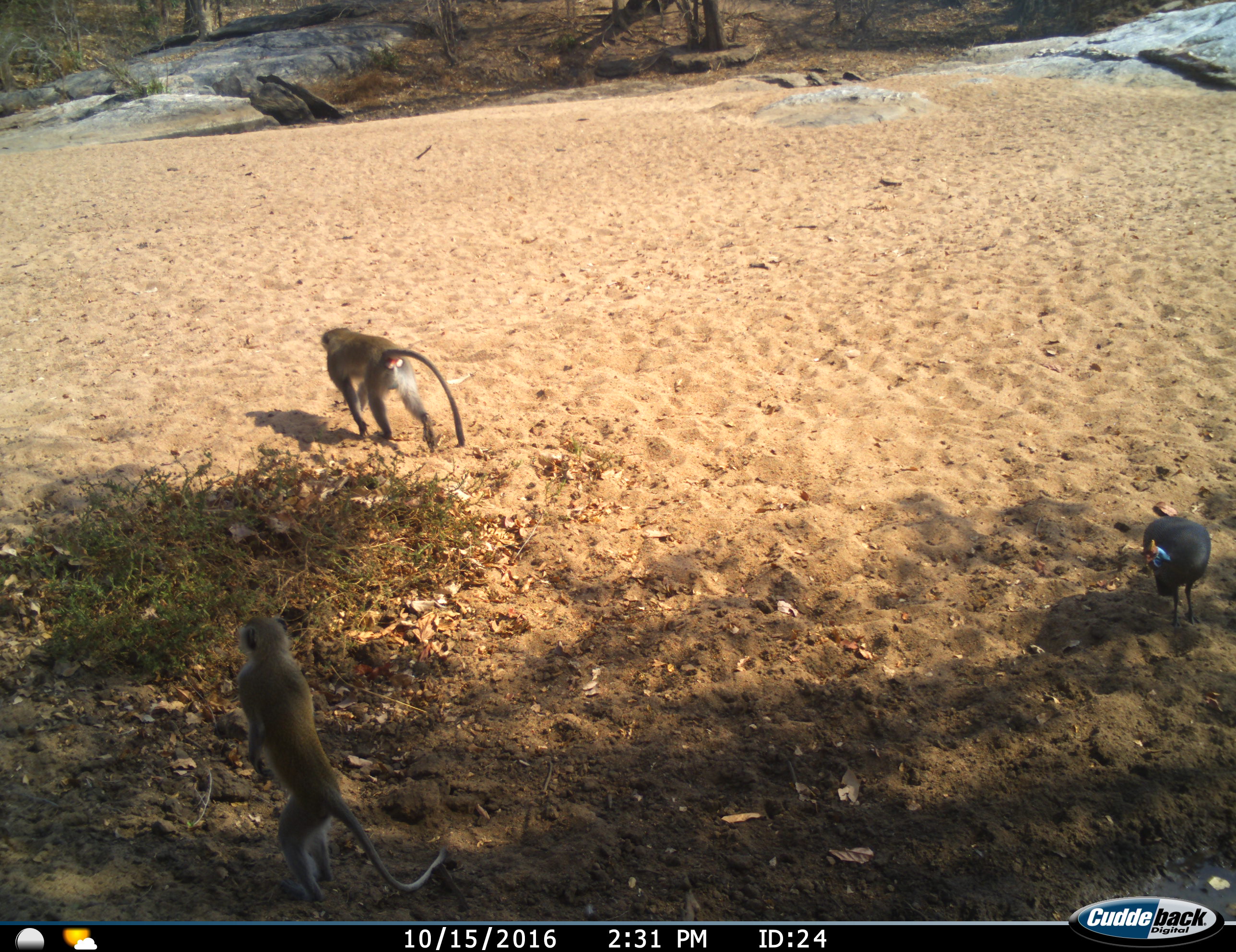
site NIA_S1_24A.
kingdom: Animalia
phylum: Chordata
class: Mammalia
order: Primates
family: Cercopithecidae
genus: Papio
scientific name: Papio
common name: baboon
Baboon (Papio), count 2. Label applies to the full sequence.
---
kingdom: Animalia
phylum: Chordata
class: Aves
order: Galliformes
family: Numididae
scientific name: Numididae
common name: guineafowl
Guineafowl (Numididae), count 1. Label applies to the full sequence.